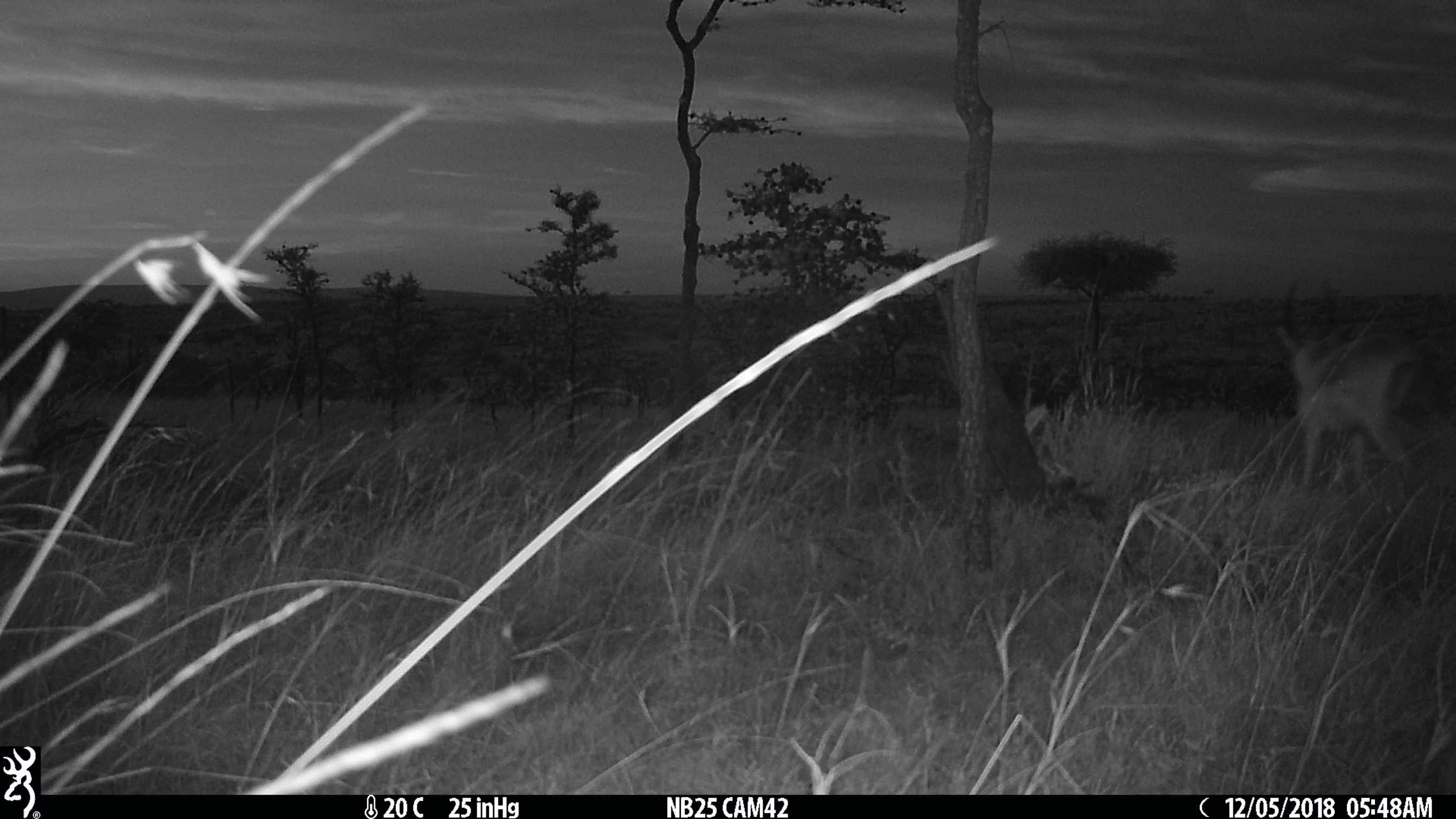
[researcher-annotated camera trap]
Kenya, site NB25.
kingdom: Animalia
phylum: Chordata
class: Mammalia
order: Artiodactyla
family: Bovidae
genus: Nanger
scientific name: Nanger granti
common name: grant's gazelle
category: gazelle grants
Gazelle grants (grant's gazelle) (Nanger granti).